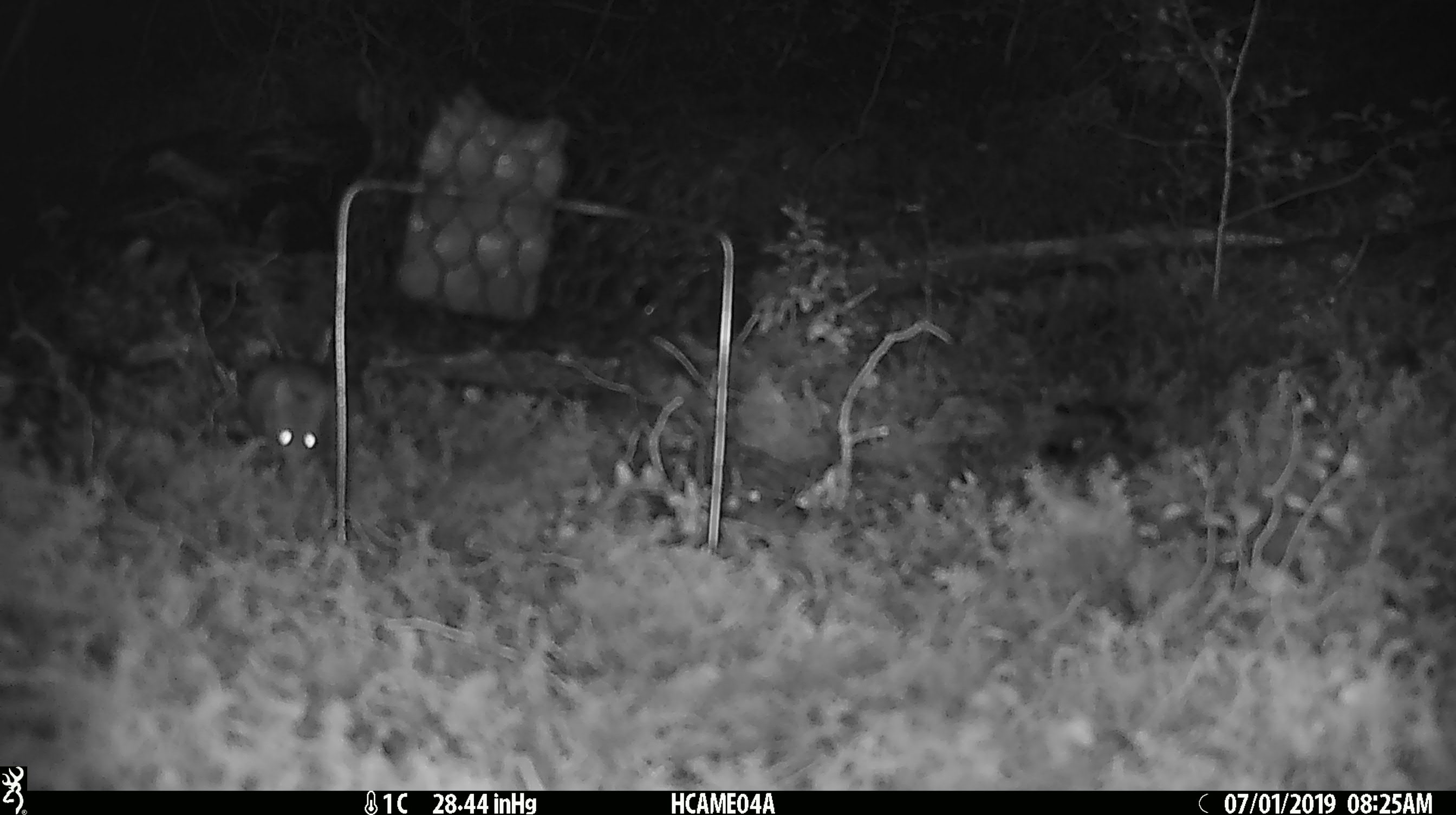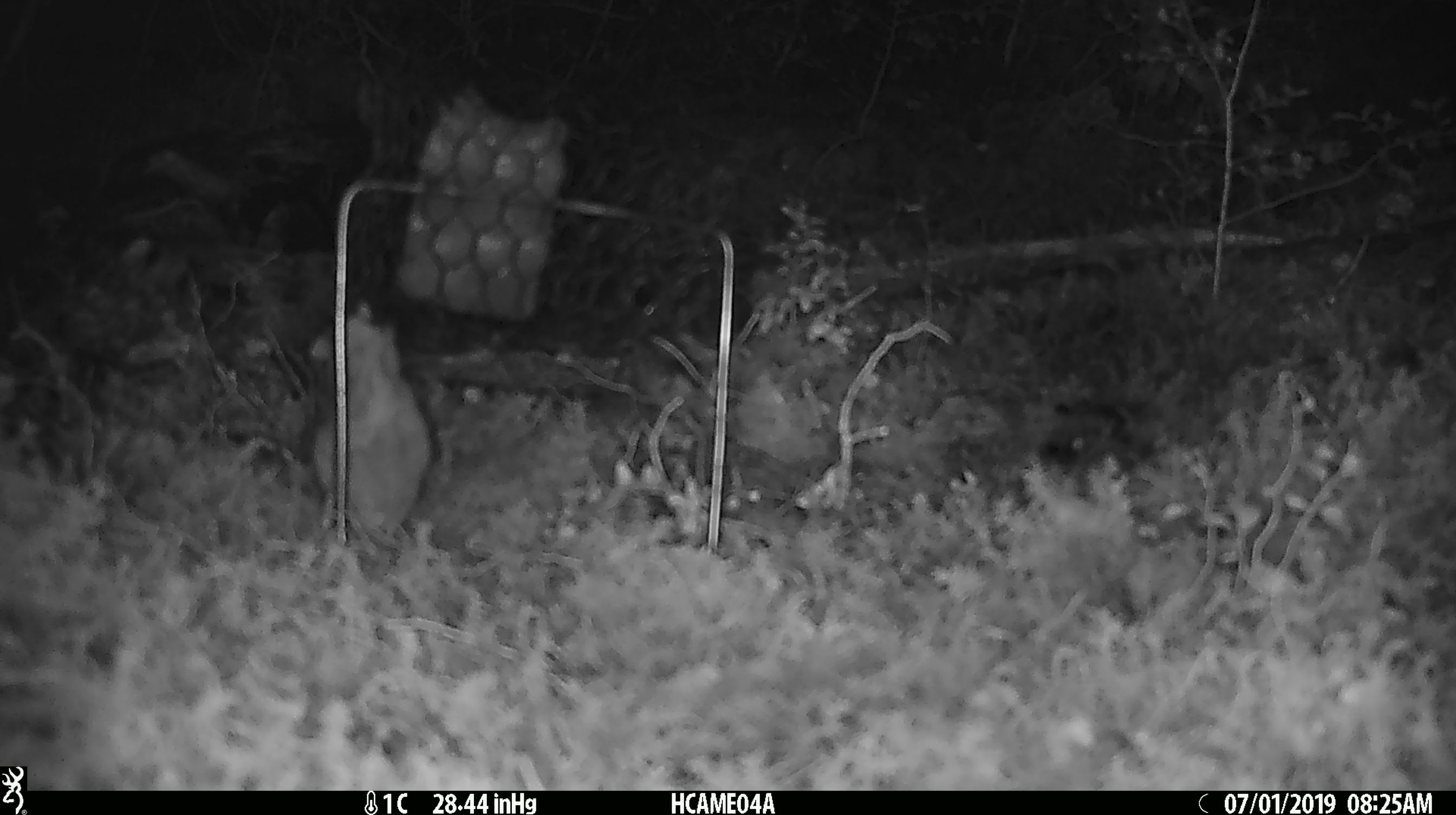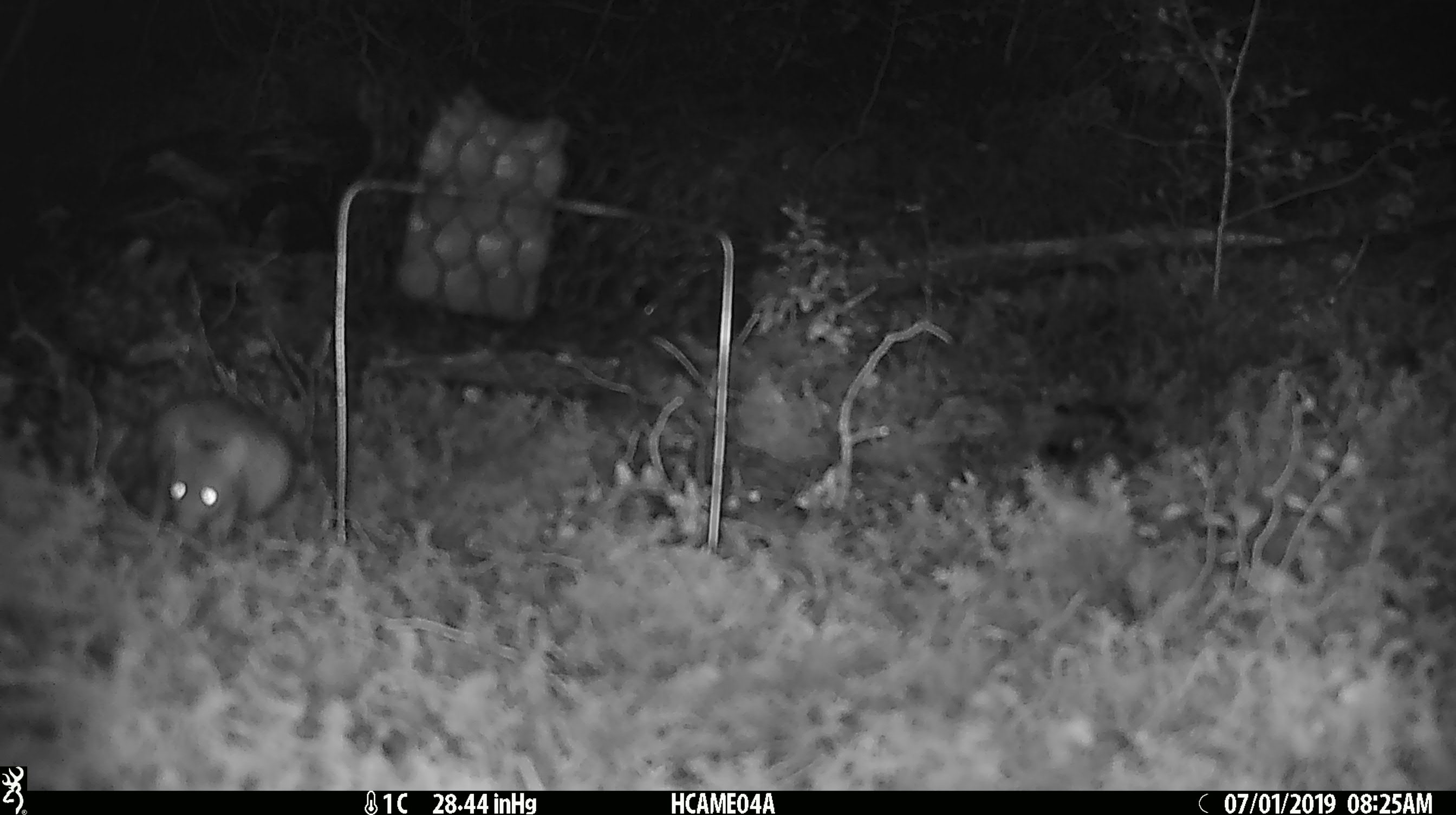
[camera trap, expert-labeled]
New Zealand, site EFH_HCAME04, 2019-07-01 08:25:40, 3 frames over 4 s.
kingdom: Animalia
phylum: Chordata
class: Mammalia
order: Rodentia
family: Muridae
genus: Mus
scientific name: Mus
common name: mouse